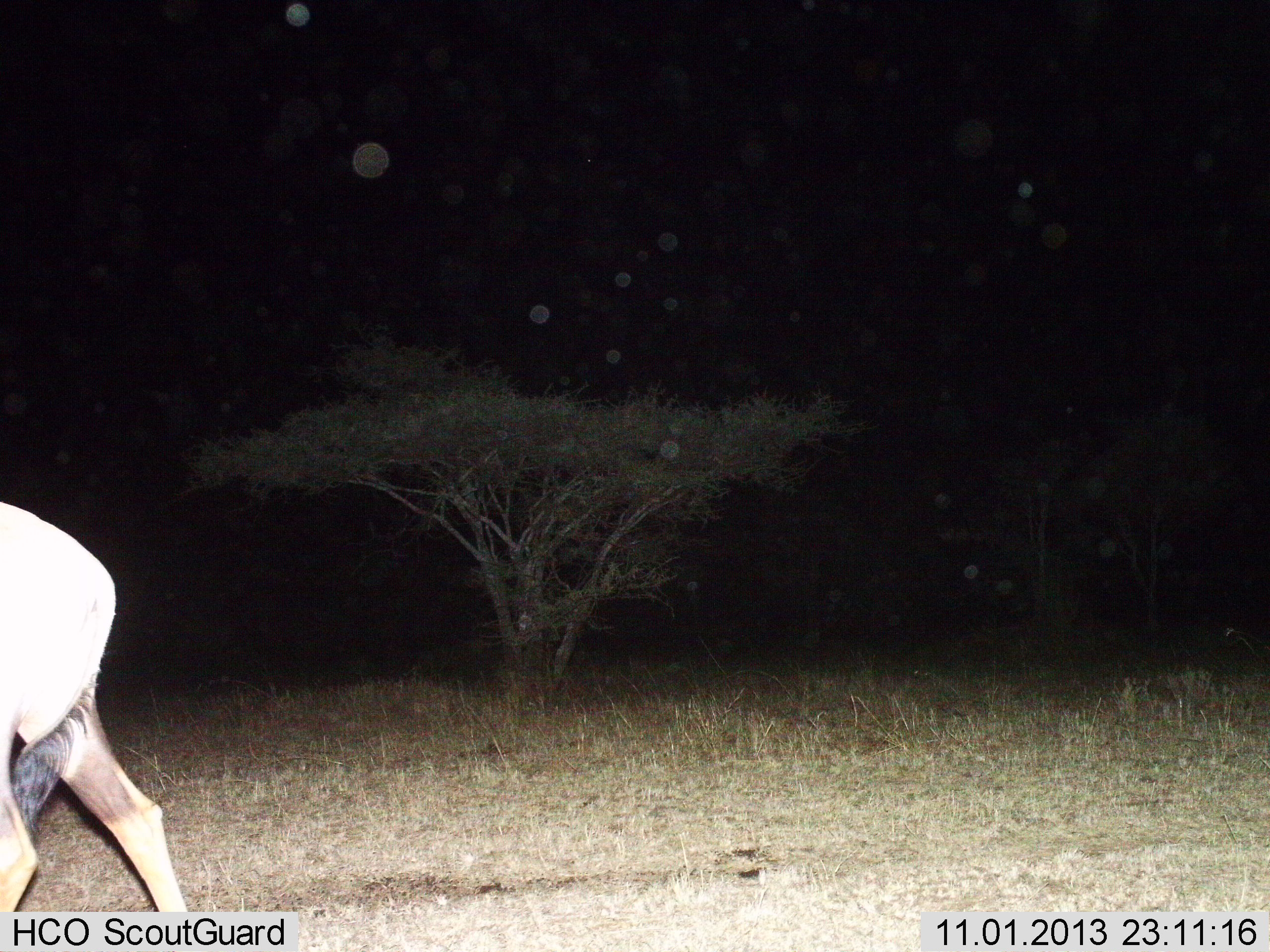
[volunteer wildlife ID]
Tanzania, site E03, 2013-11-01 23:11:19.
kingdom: Animalia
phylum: Chordata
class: Mammalia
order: Artiodactyla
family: Bovidae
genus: Connochaetes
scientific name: Connochaetes taurinus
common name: blue wildebeest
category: wildebeest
Wildebeest (blue wildebeest) (Connochaetes taurinus), count 1. Behavior (volunteer vote fractions): standing 0%, resting 0%, moving 100%, interacting 0%. Young present (vote fraction): 0%. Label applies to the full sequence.